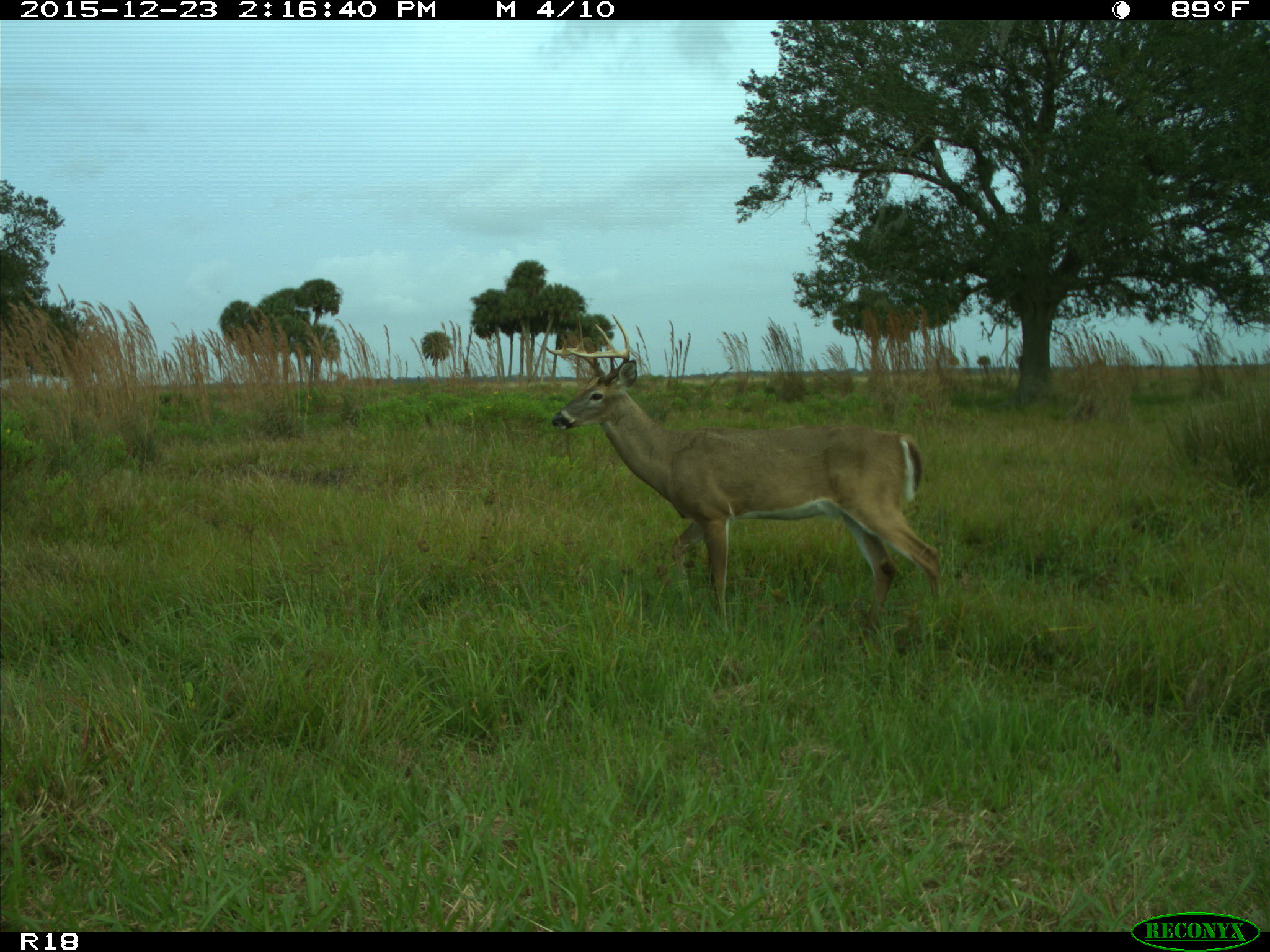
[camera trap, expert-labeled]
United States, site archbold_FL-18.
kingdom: Animalia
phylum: Chordata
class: Mammalia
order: Artiodactyla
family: Cervidae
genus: Odocoileus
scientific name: Odocoileus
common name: deer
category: unidentified deer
Unidentified deer (deer) (Odocoileus).